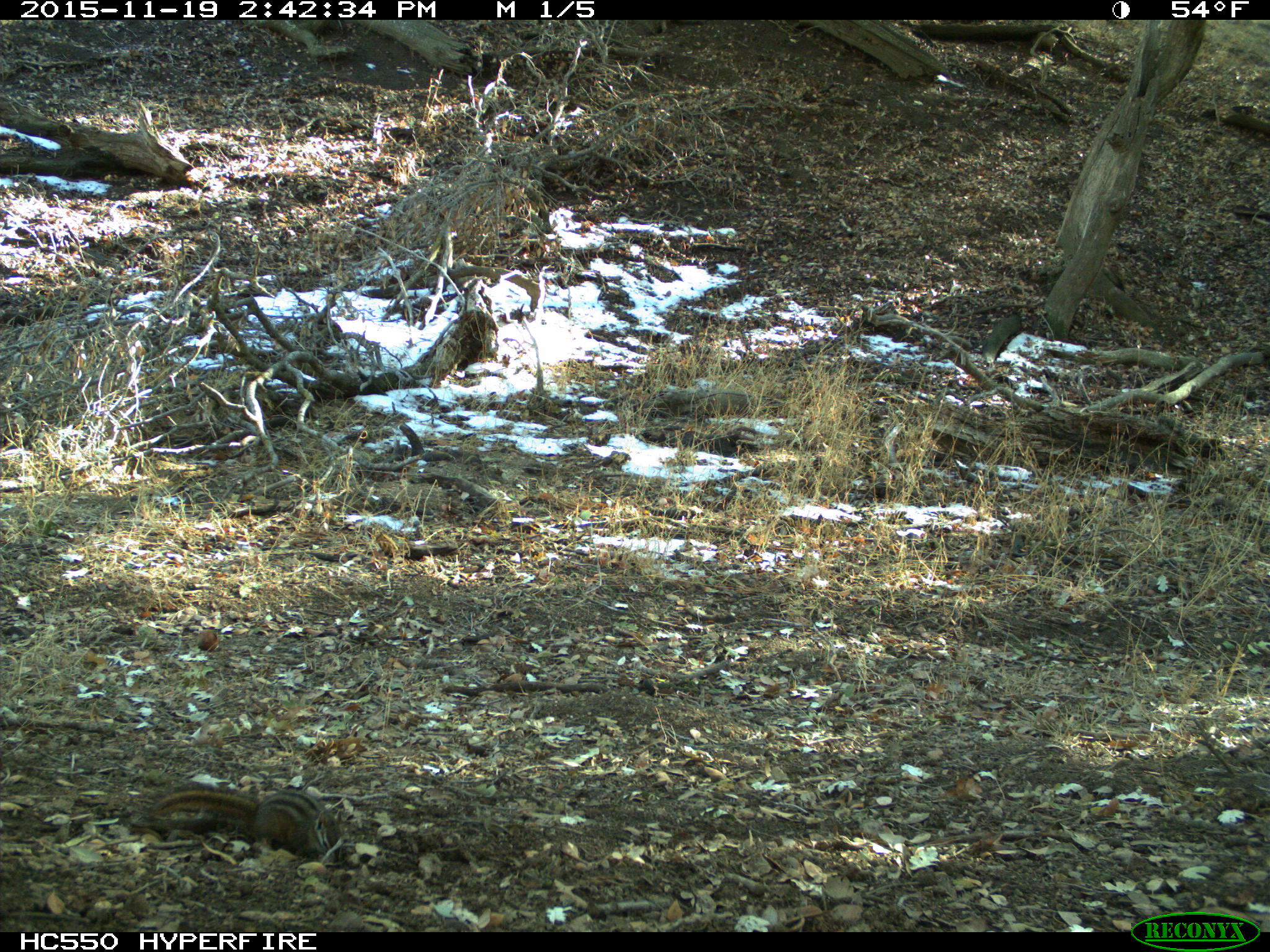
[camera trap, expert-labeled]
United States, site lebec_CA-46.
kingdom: Animalia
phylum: Chordata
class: Mammalia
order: Rodentia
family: Sciuridae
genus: Tamias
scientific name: Tamias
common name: chipmunk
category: unidentified chipmunk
Unidentified chipmunk (chipmunk) (Tamias).